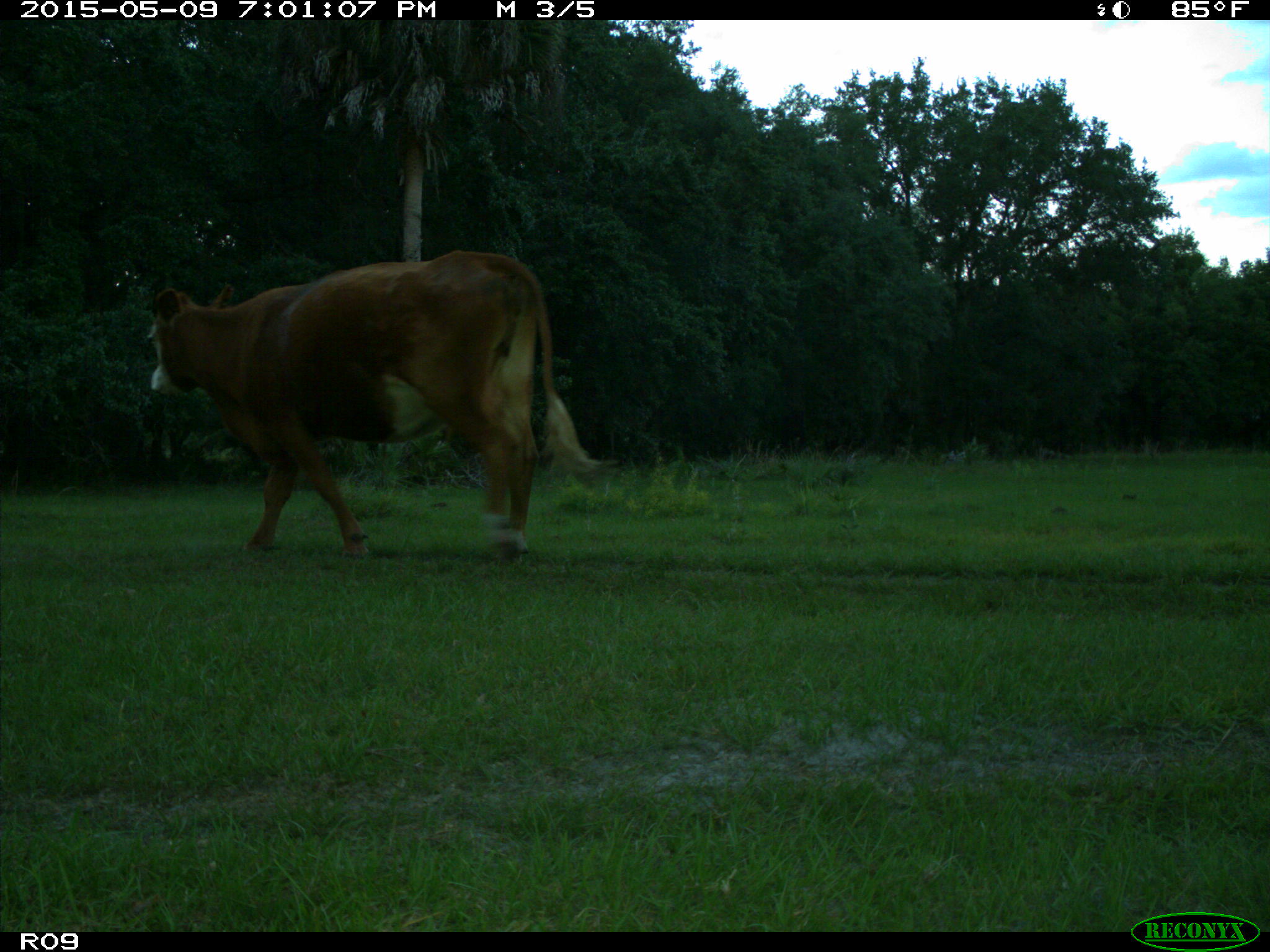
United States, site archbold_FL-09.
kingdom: Animalia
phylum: Chordata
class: Mammalia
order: Artiodactyla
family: Bovidae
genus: Bos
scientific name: Bos taurus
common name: domestic cow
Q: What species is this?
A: Bos taurus (domestic cow).